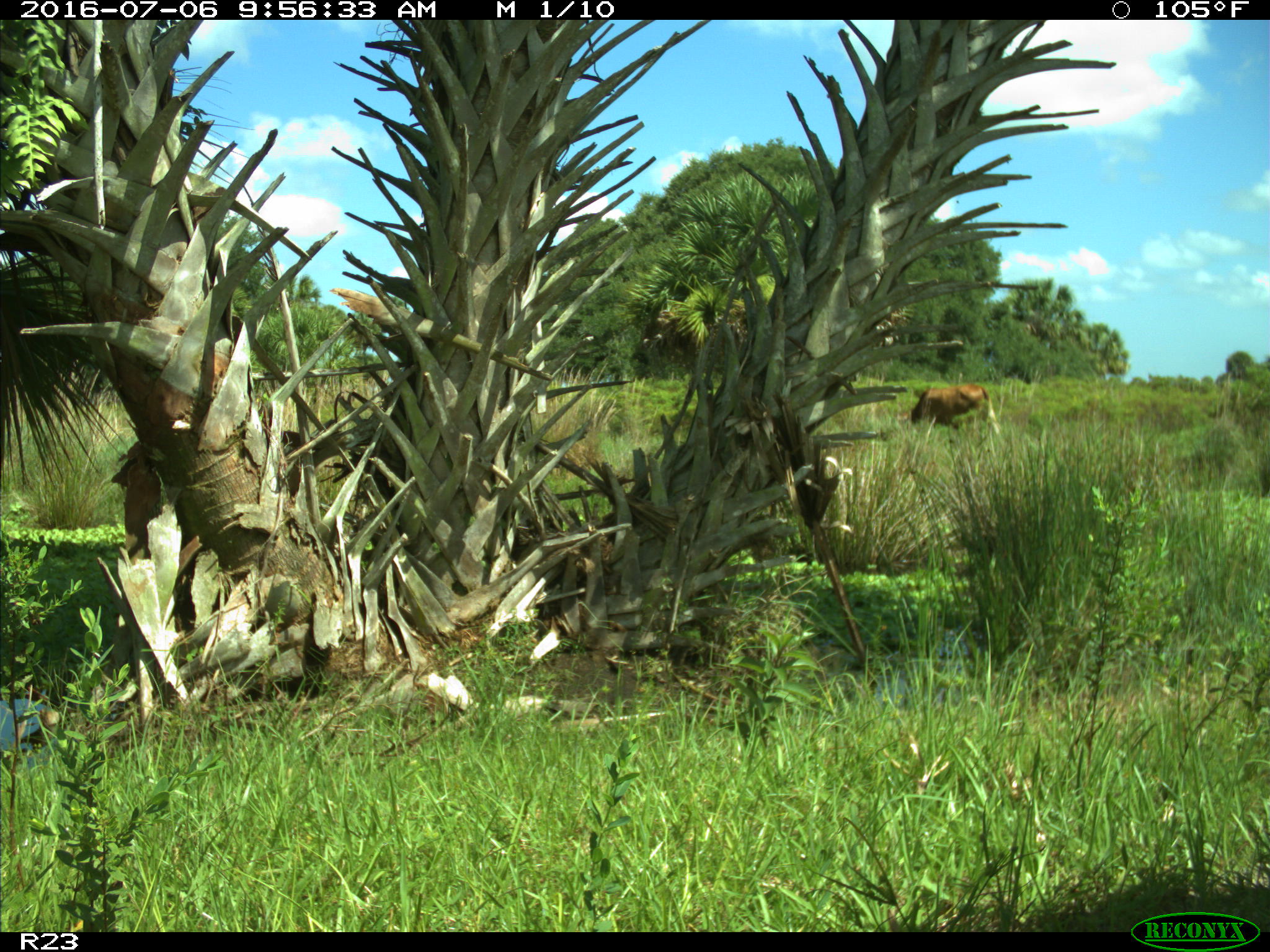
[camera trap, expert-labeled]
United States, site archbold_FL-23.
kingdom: Animalia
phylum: Chordata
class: Mammalia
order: Artiodactyla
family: Bovidae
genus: Bos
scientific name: Bos taurus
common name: domestic cow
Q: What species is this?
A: Bos taurus (domestic cow).